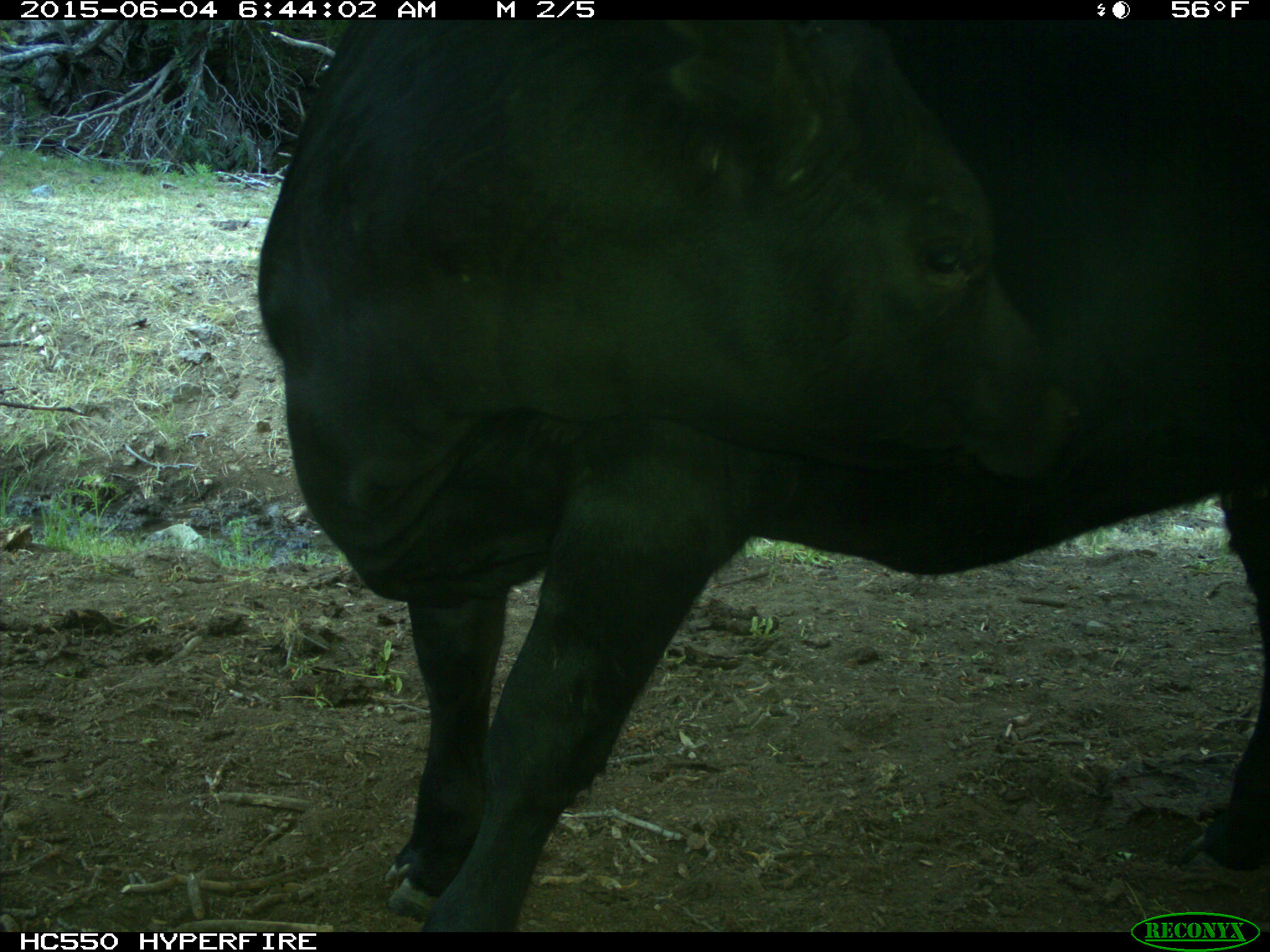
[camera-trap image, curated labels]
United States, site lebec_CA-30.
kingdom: Animalia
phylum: Chordata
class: Mammalia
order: Artiodactyla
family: Bovidae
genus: Bos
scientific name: Bos taurus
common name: domestic cow